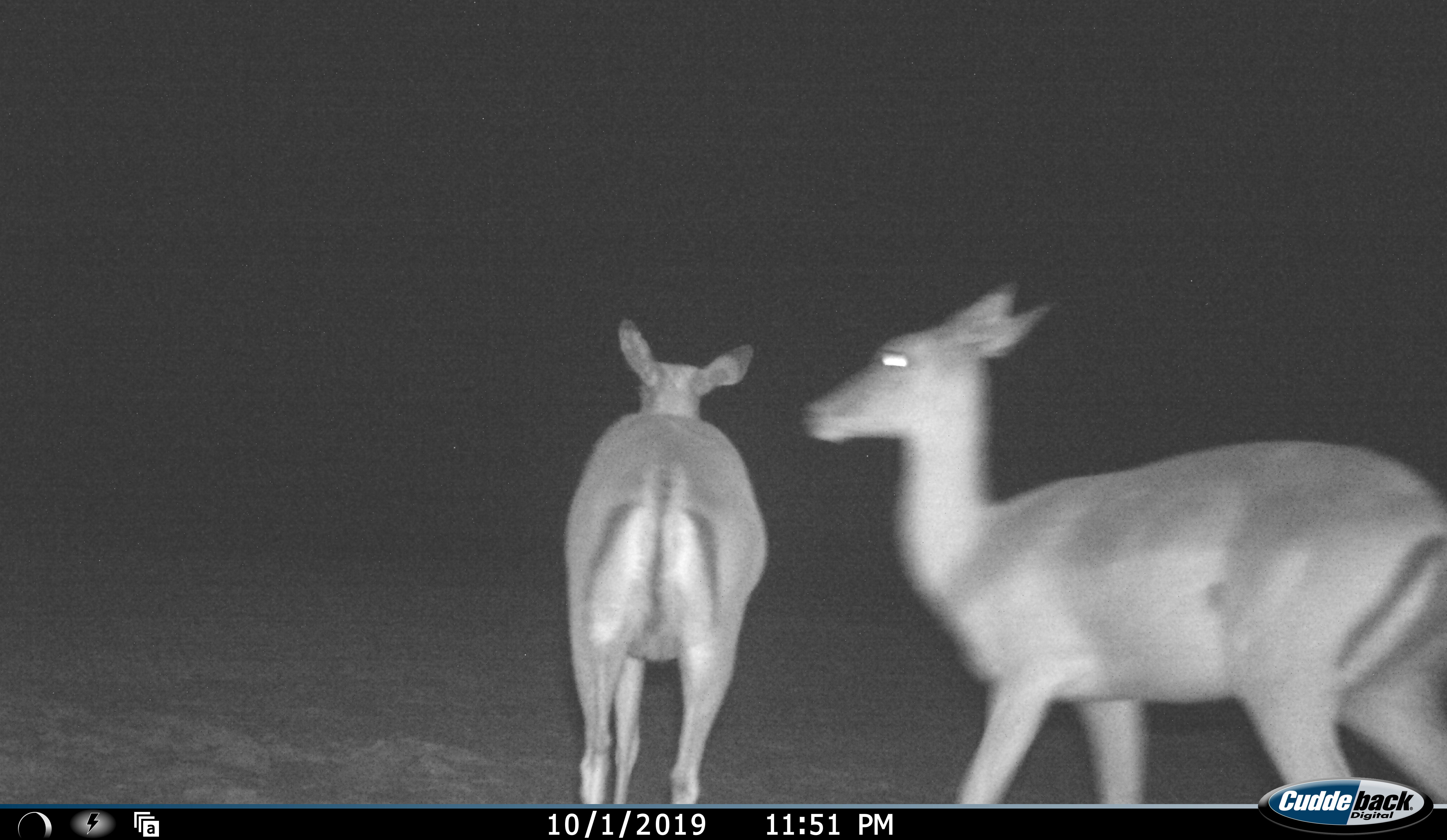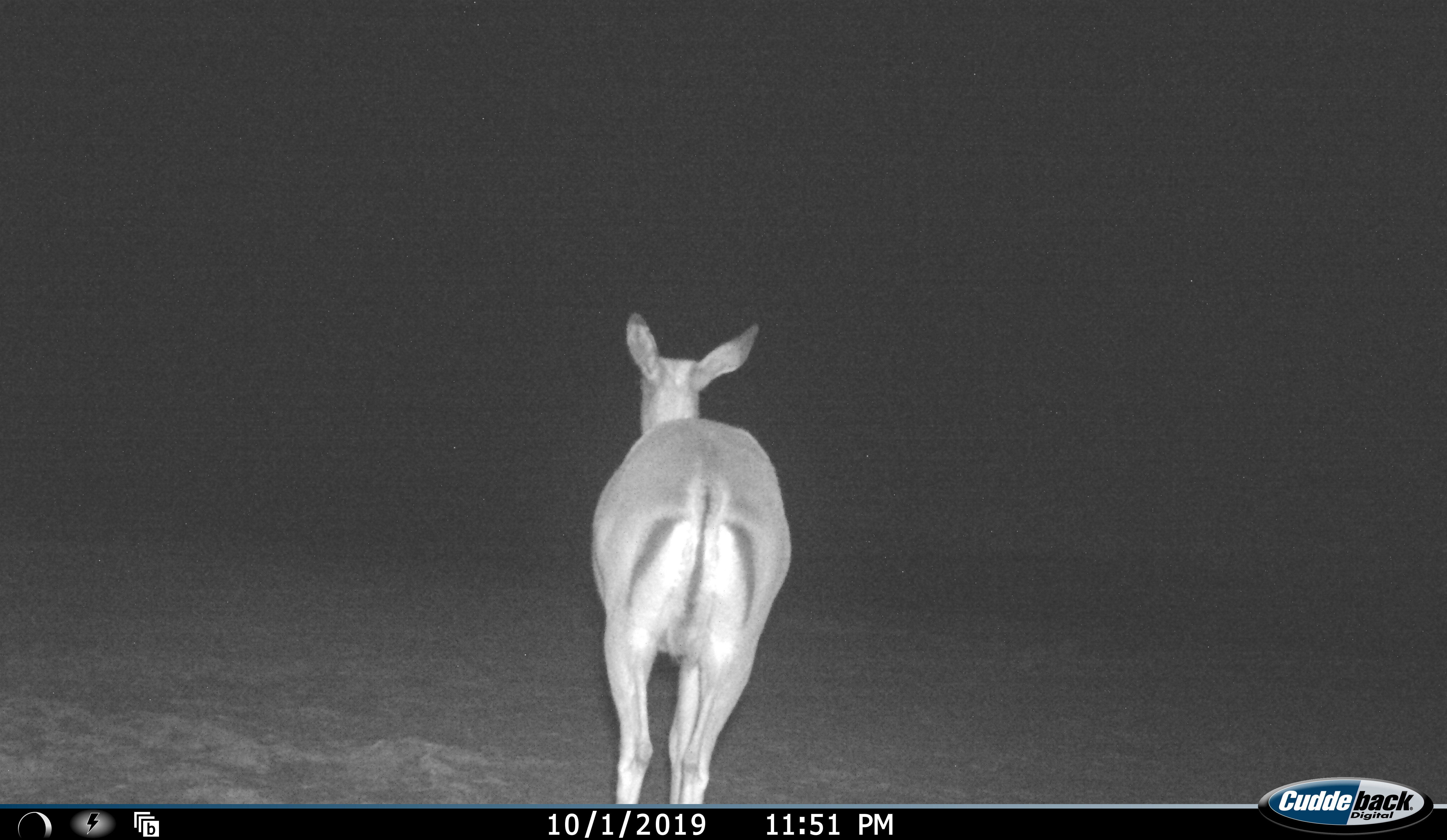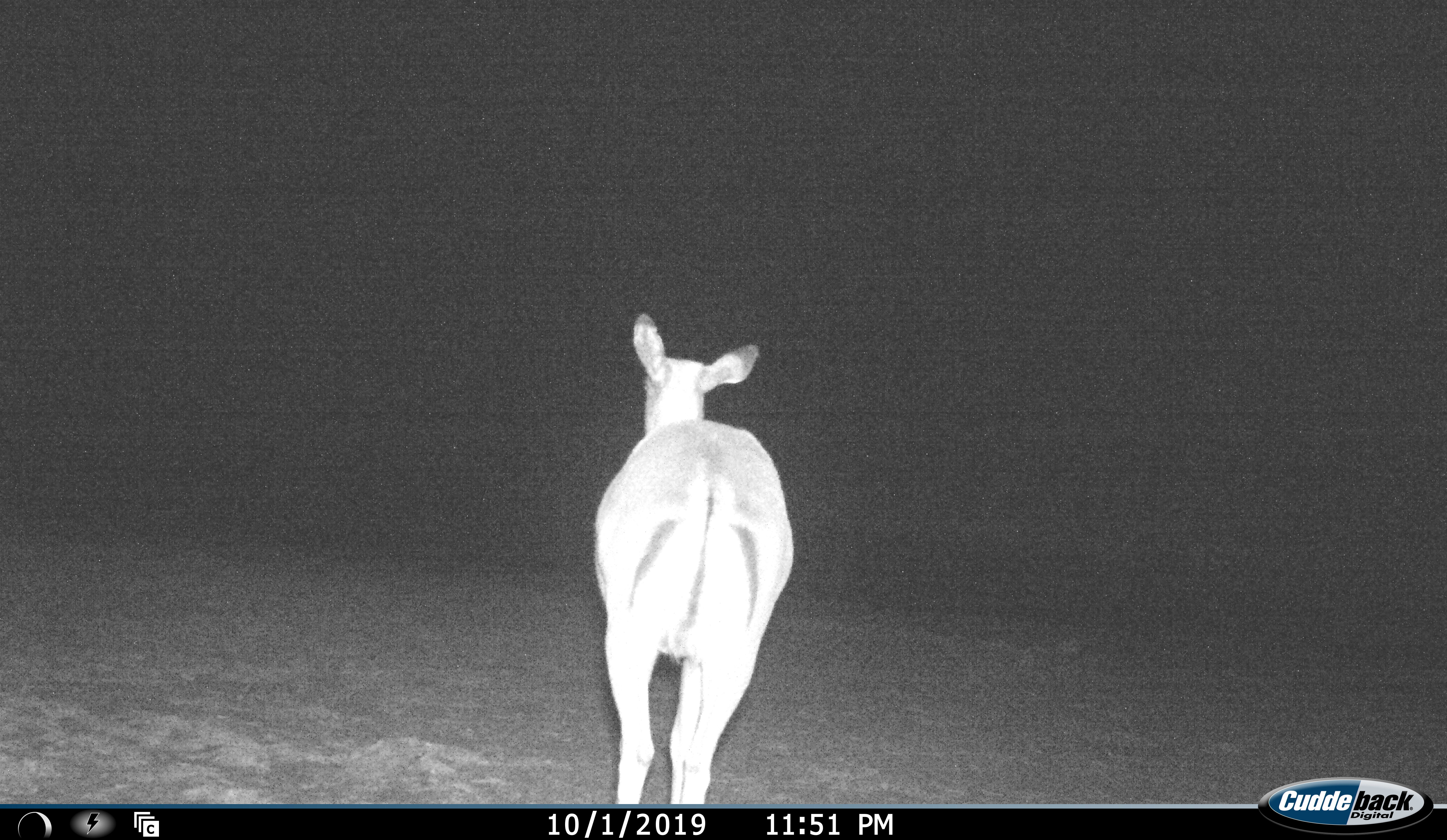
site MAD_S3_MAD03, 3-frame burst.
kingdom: Animalia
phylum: Chordata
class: Mammalia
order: Artiodactyla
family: Bovidae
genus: Aepyceros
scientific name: Aepyceros melampus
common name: impala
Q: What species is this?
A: Impala (Aepyceros melampus).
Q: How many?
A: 2.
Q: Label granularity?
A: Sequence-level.